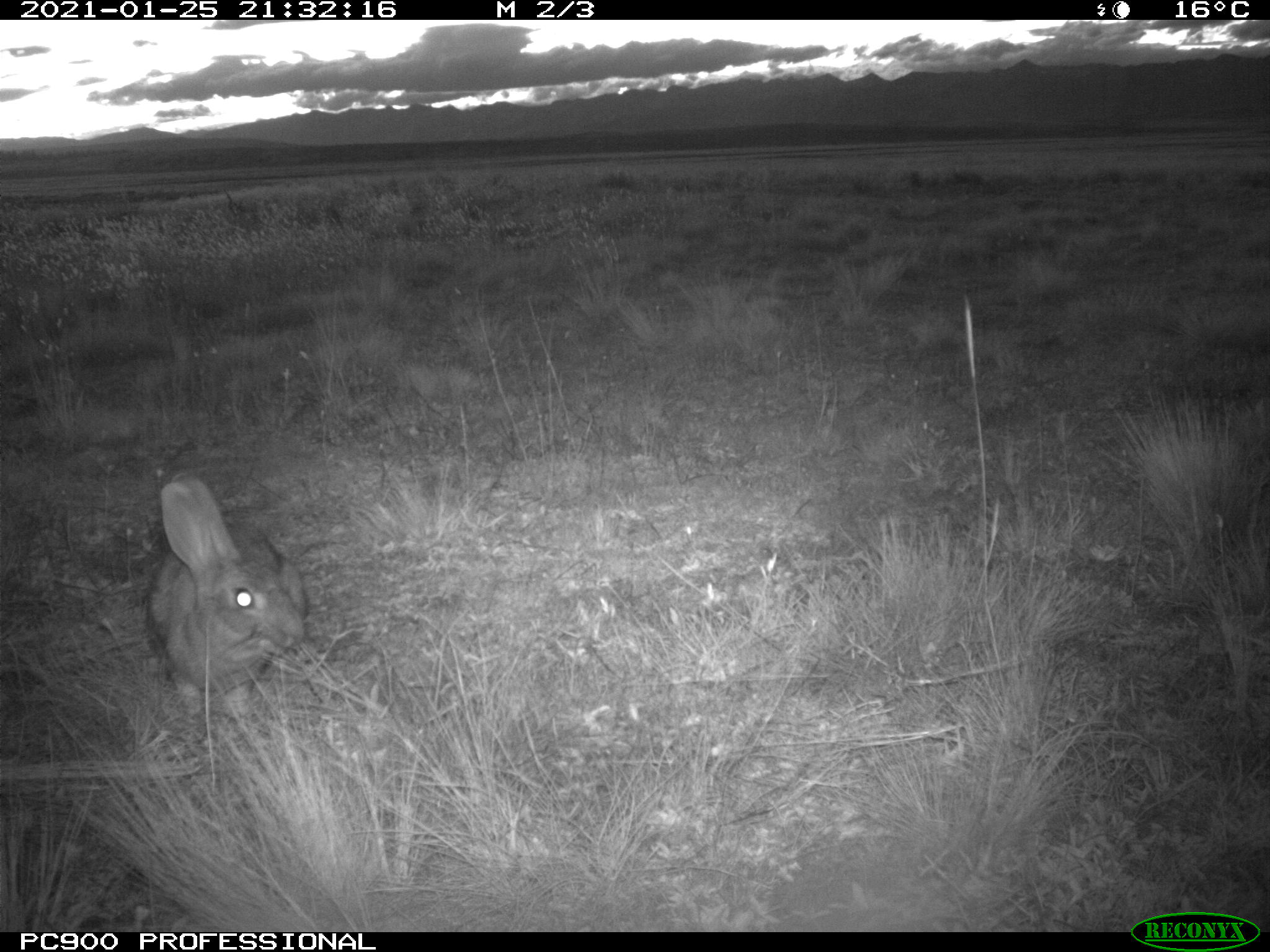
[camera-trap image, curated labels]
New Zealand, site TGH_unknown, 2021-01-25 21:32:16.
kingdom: Animalia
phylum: Chordata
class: Mammalia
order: Lagomorpha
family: Leporidae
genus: Oryctolagus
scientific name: Oryctolagus cuniculus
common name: european rabbit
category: rabbit